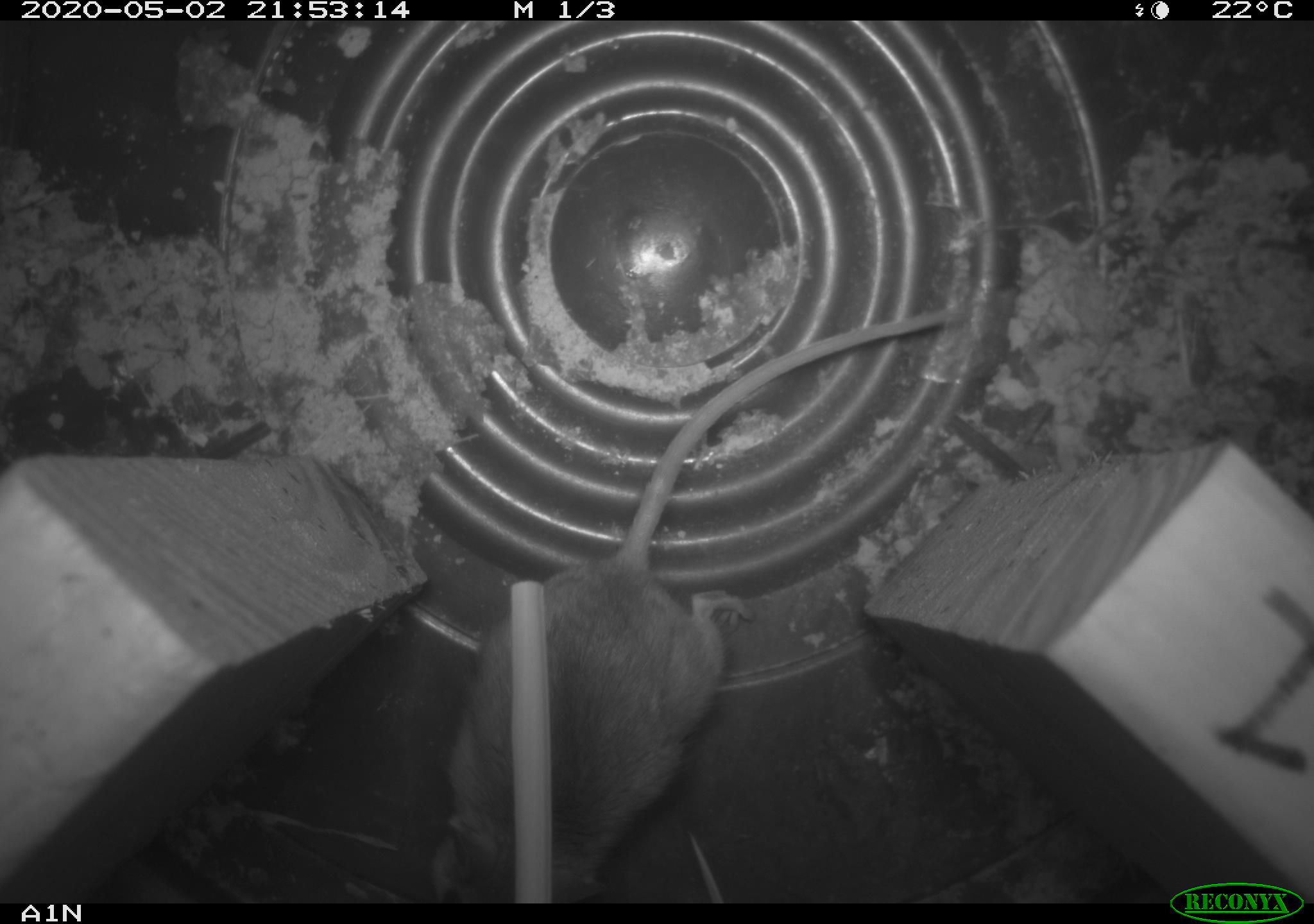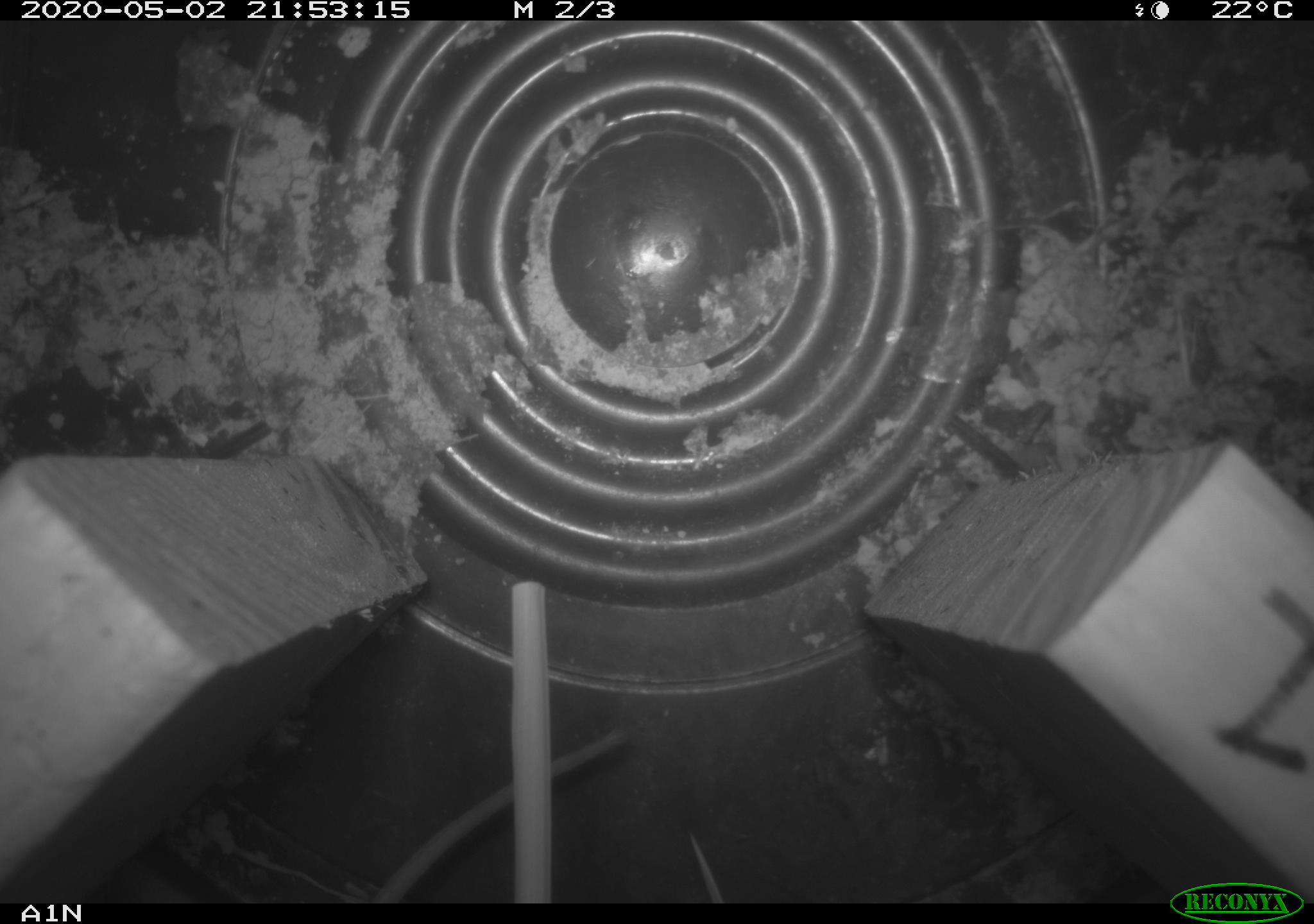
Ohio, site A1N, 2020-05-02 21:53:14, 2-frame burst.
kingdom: Animalia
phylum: Chordata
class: Mammalia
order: Rodentia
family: Cricetidae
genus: Peromyscus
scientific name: Peromyscus leucopus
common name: white-footed mouse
White-footed mouse (Peromyscus leucopus).